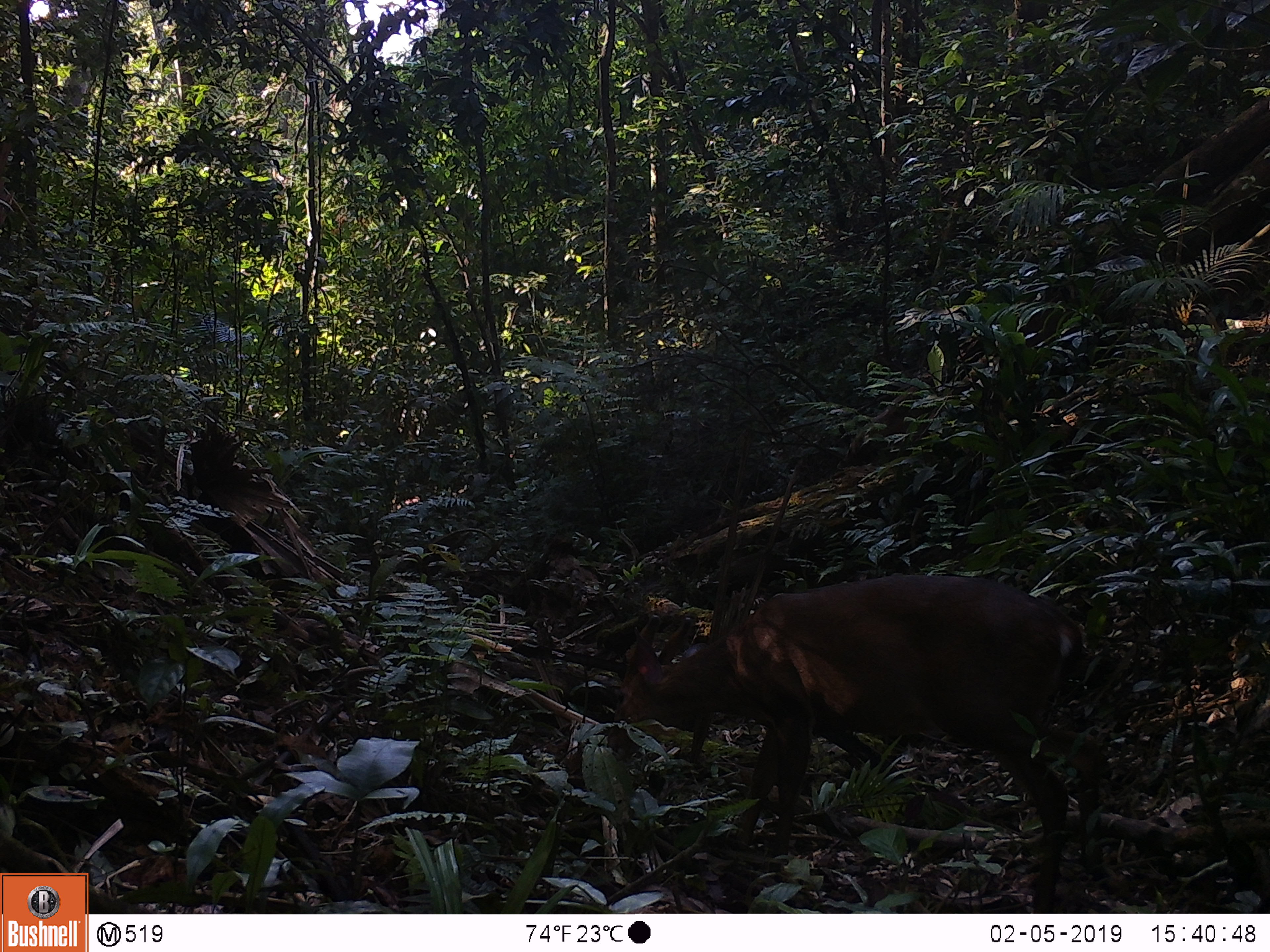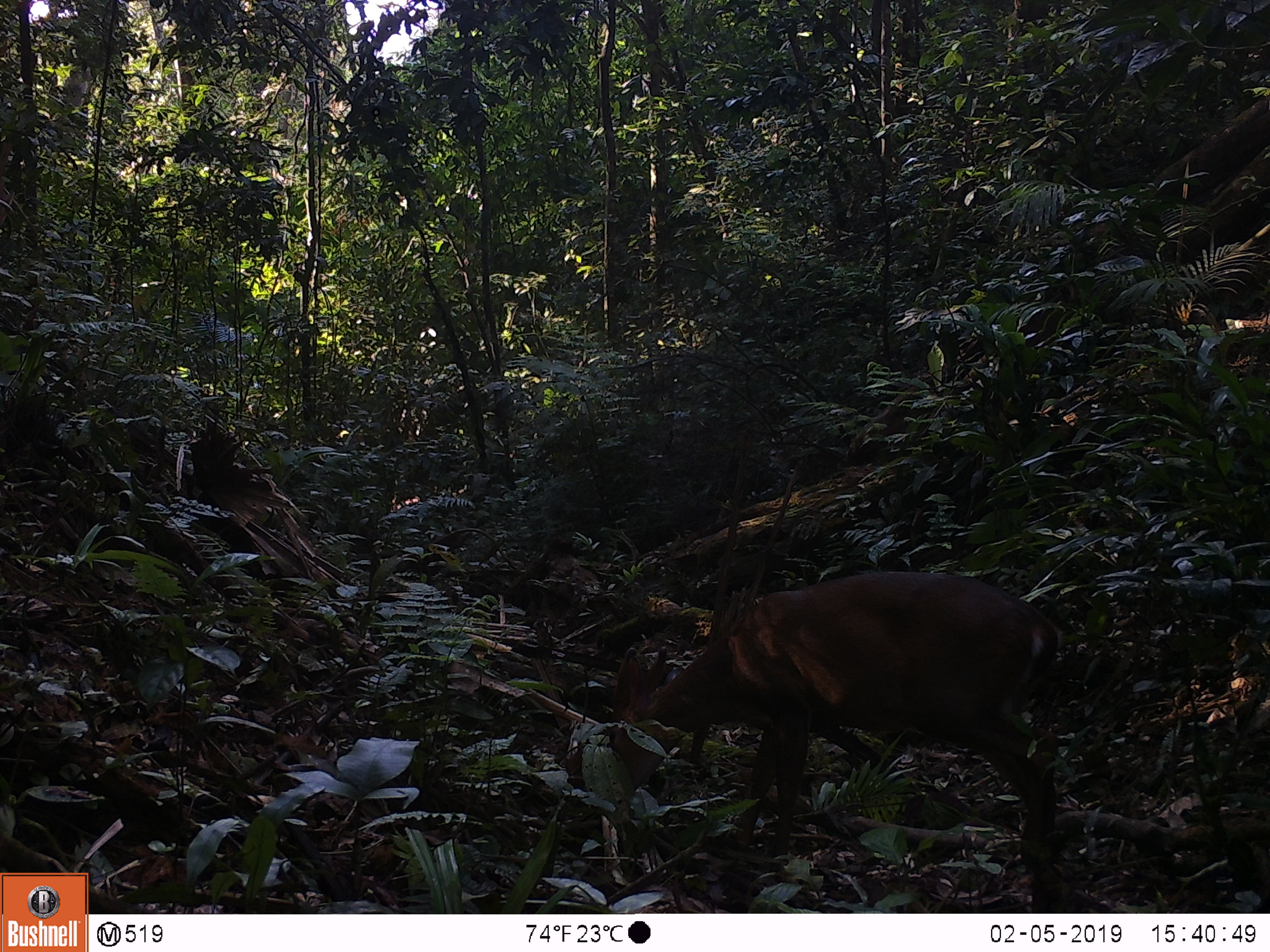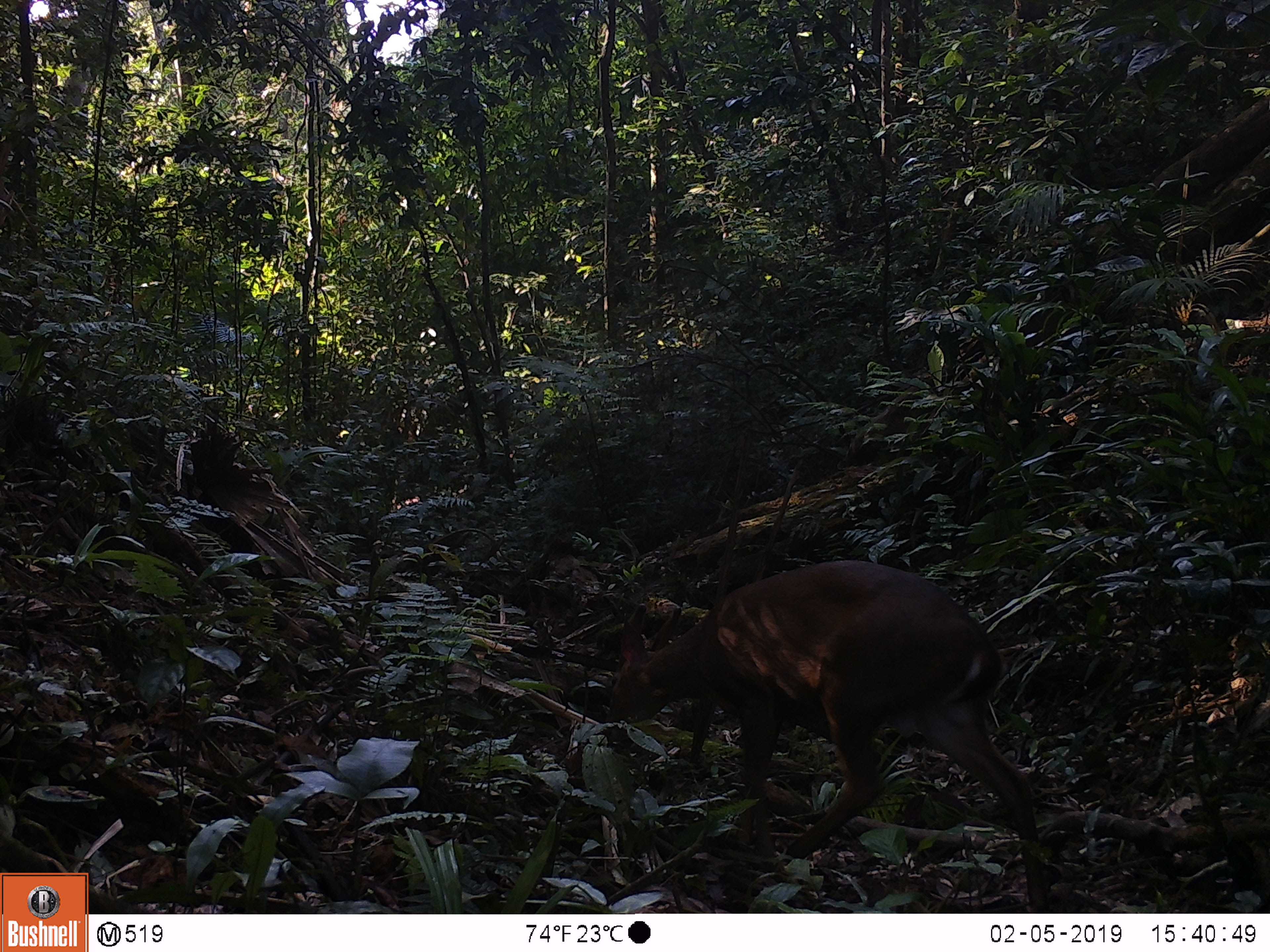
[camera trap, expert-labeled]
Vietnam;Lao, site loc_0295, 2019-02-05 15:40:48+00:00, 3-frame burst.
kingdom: Animalia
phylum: Chordata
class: Mammalia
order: Artiodactyla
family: Cervidae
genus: Muntiacus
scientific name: Muntiacus vuquangensis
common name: large-antlered muntjac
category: large antlered muntjac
Large antlered muntjac (large-antlered muntjac) (Muntiacus vuquangensis). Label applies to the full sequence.